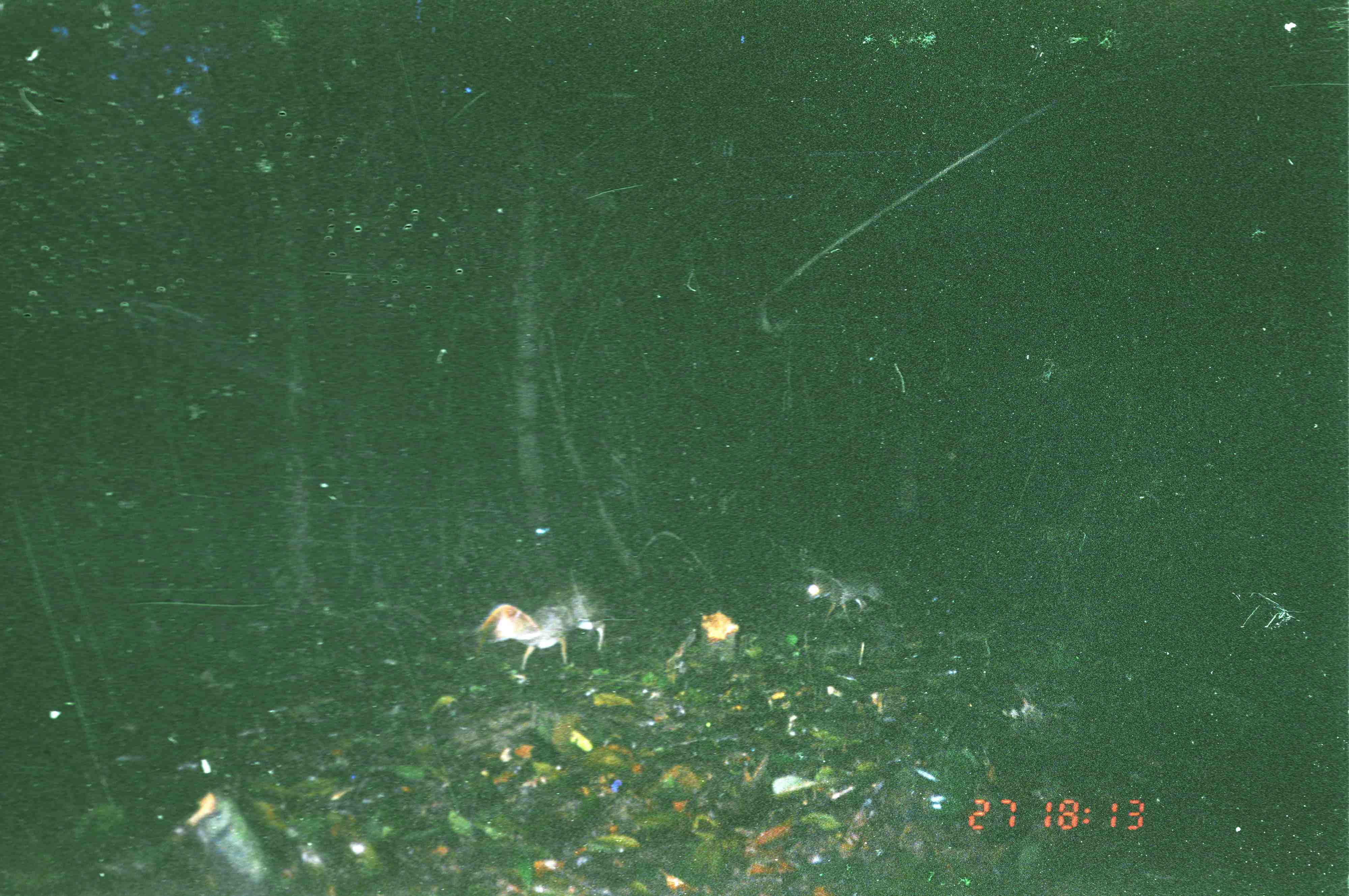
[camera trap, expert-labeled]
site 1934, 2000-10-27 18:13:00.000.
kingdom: Animalia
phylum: Chordata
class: Mammalia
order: Artiodactyla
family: Tragulidae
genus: Tragulus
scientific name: Tragulus napu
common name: greater oriental chevrotain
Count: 2.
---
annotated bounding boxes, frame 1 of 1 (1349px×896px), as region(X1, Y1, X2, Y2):
tragulus napu: region(474, 585, 606, 675); region(803, 564, 883, 626)